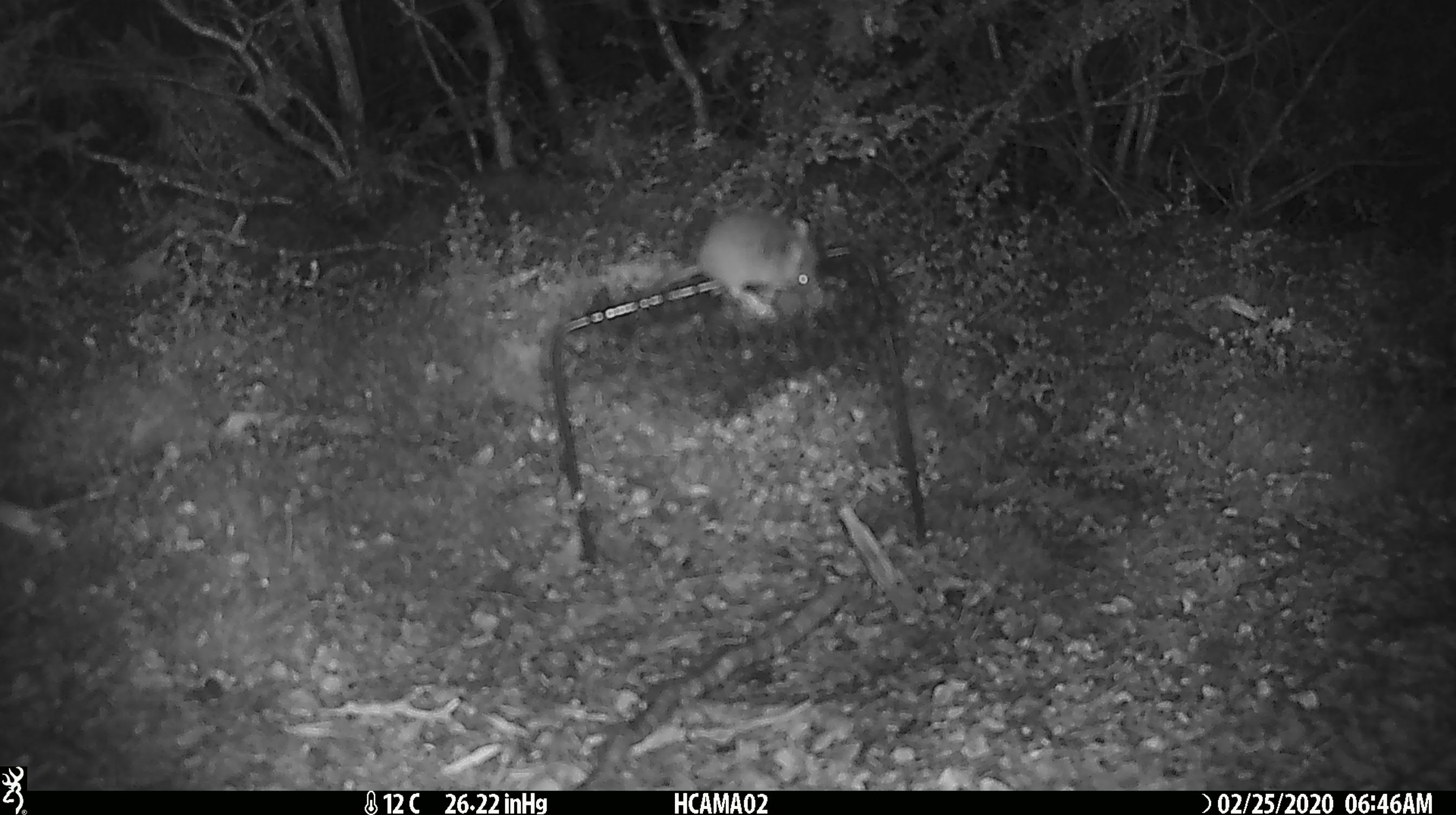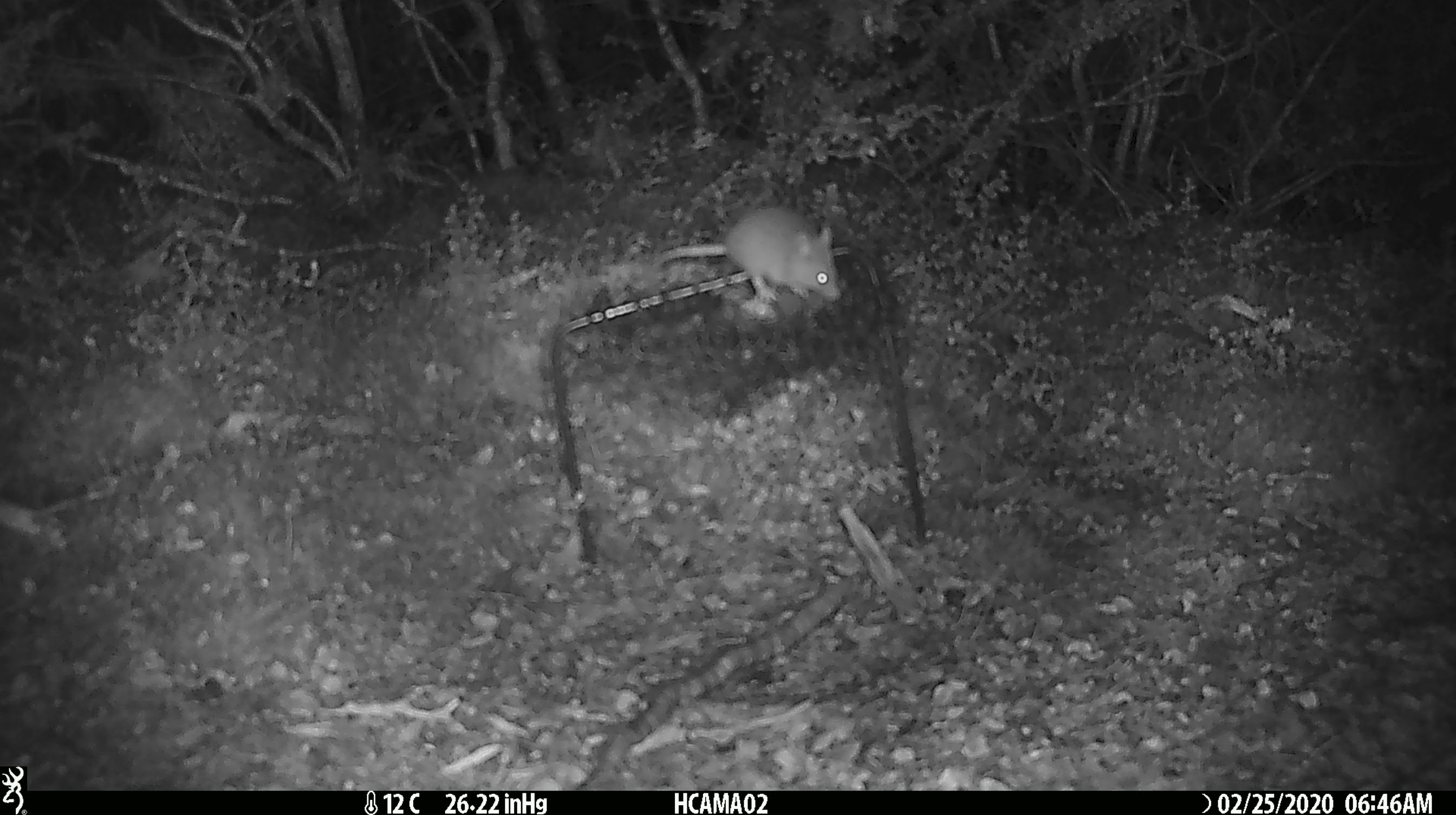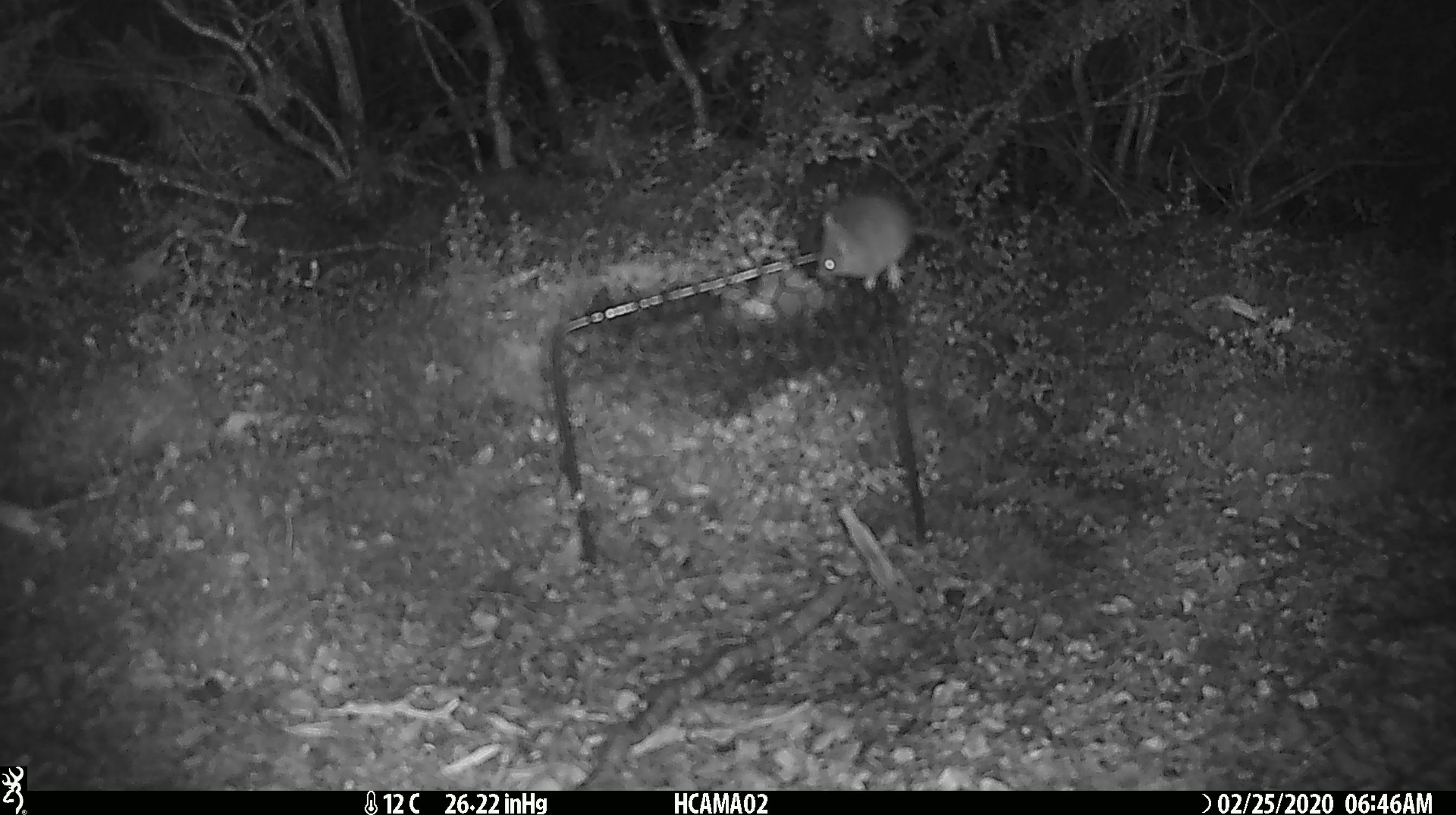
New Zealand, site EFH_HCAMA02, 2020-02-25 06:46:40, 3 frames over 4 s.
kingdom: Animalia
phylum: Chordata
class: Mammalia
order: Rodentia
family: Muridae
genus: Mus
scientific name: Mus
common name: mouse